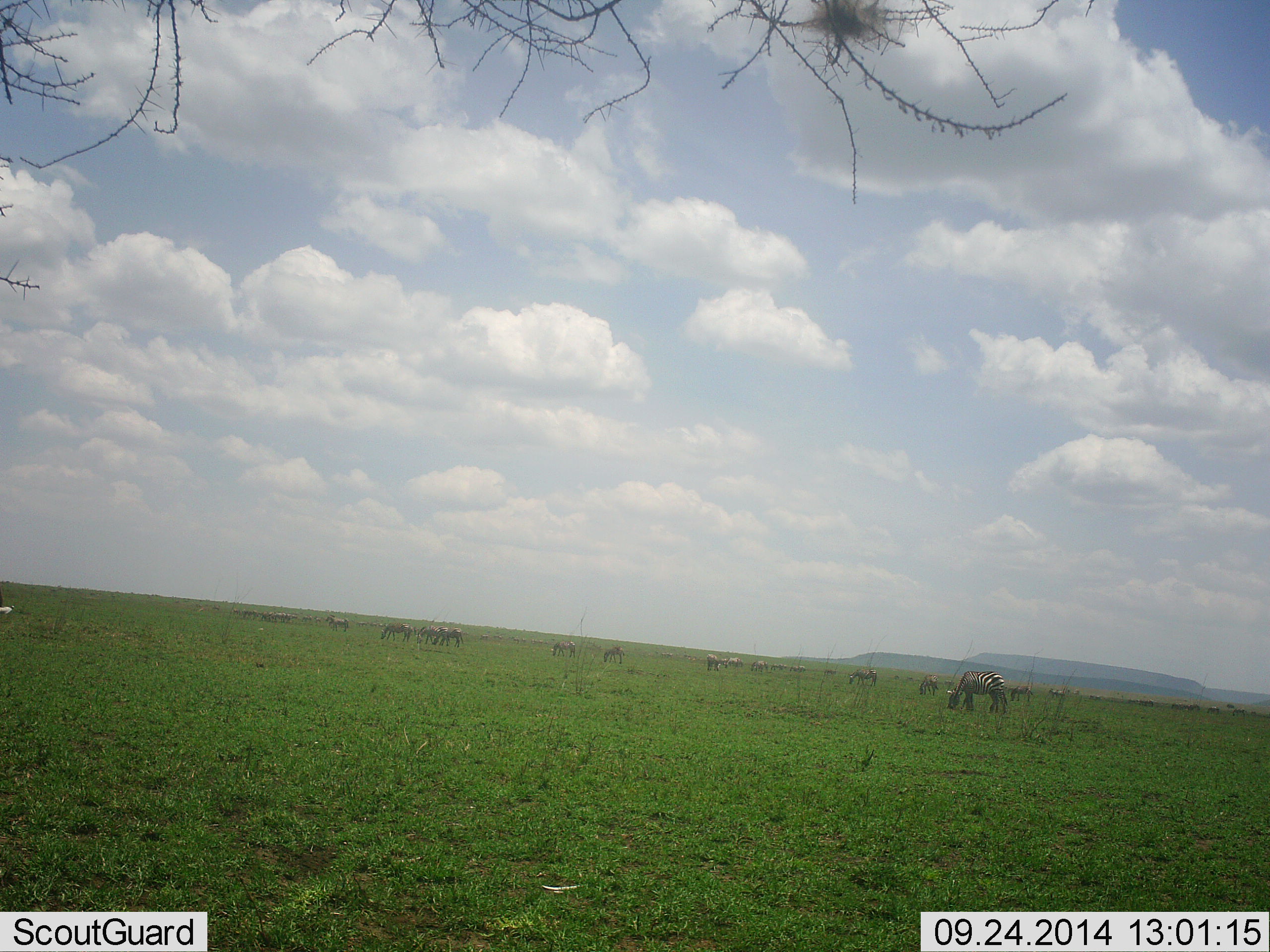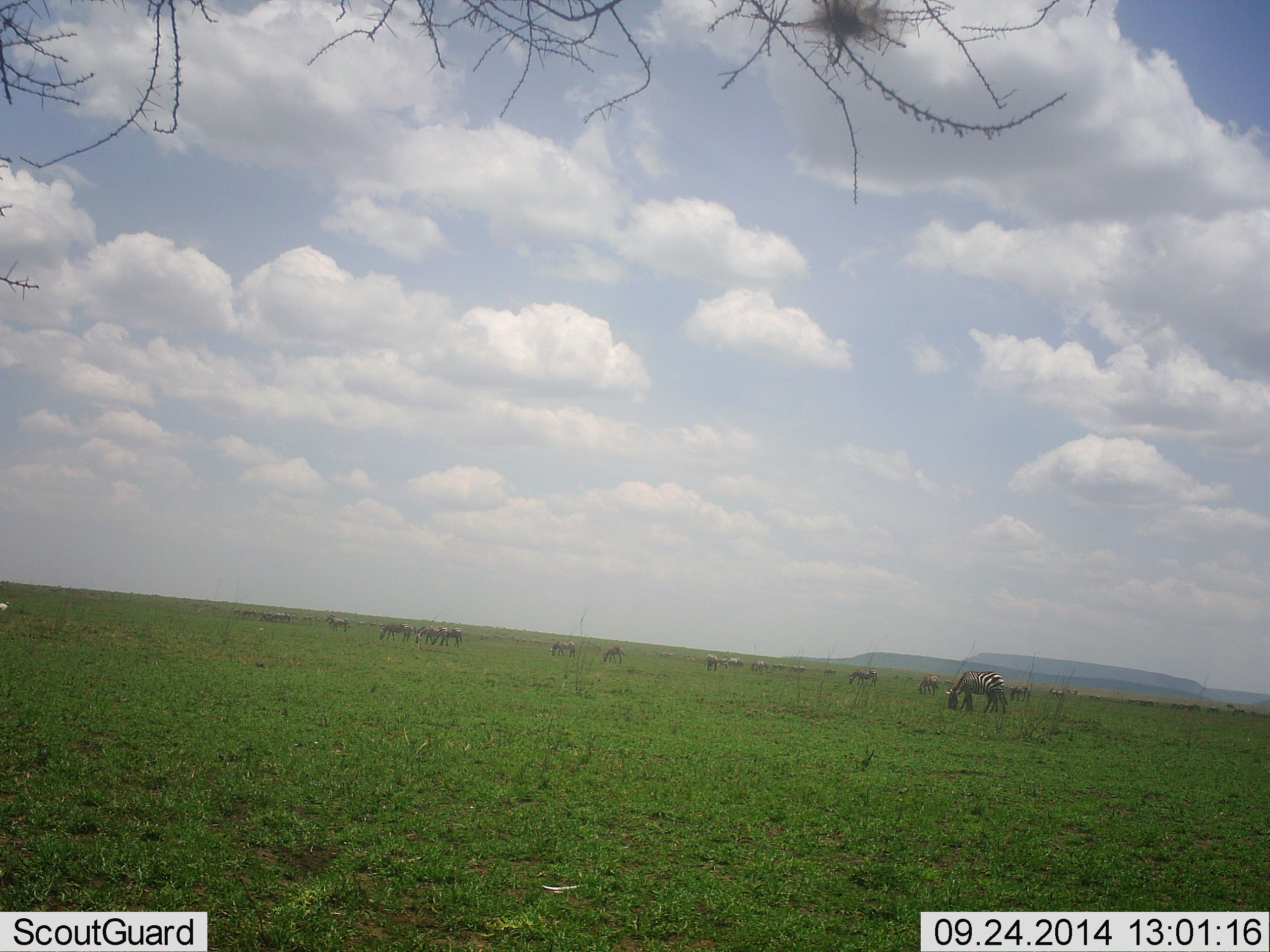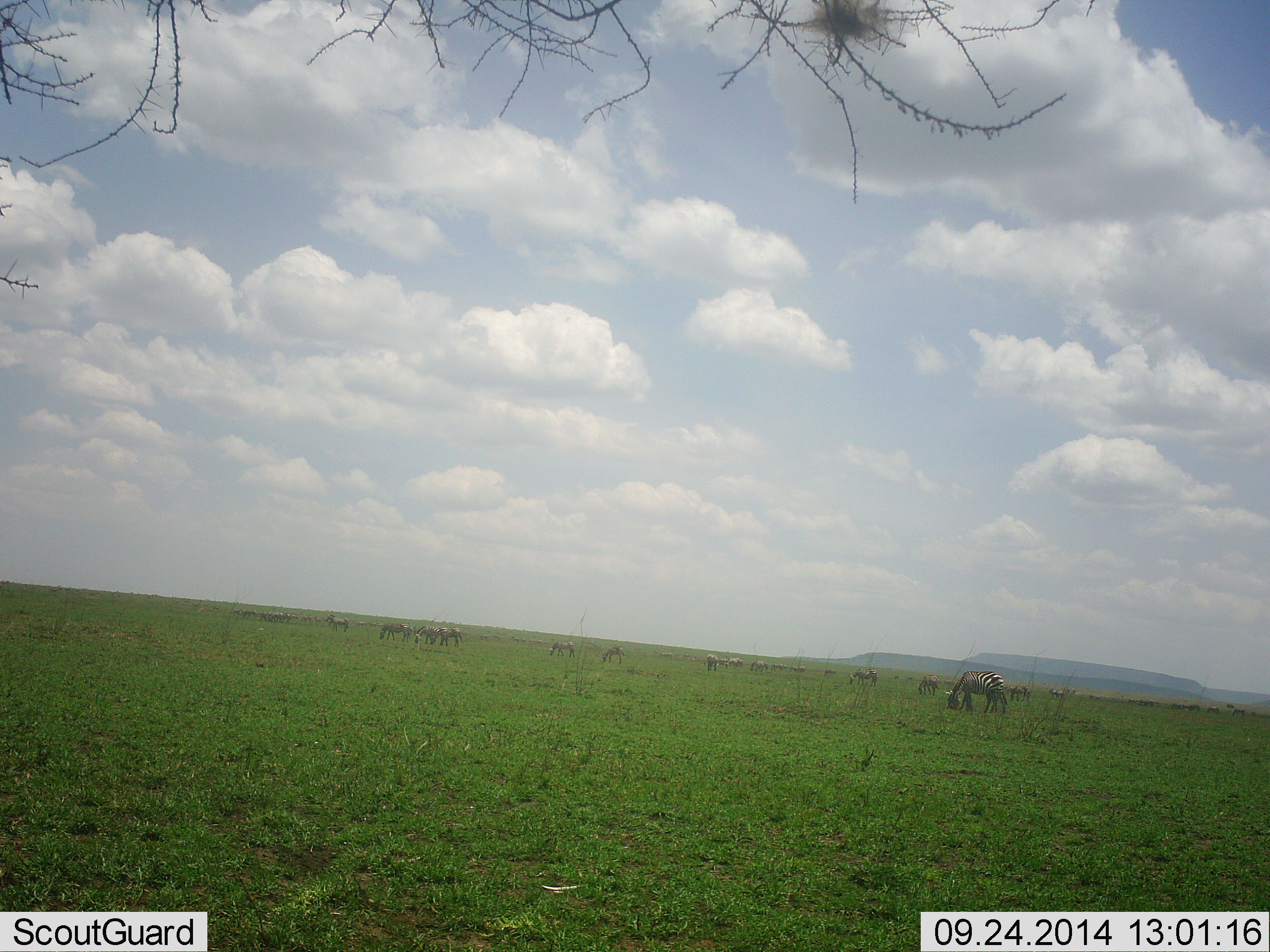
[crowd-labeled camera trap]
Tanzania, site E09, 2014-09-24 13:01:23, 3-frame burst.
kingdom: Animalia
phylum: Chordata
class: Mammalia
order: Perissodactyla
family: Equidae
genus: Equus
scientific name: Equus quagga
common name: plains zebra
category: zebra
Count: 11-50.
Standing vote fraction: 30%.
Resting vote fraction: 0%.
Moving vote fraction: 0%.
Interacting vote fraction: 0%.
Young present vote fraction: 0%.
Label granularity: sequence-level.